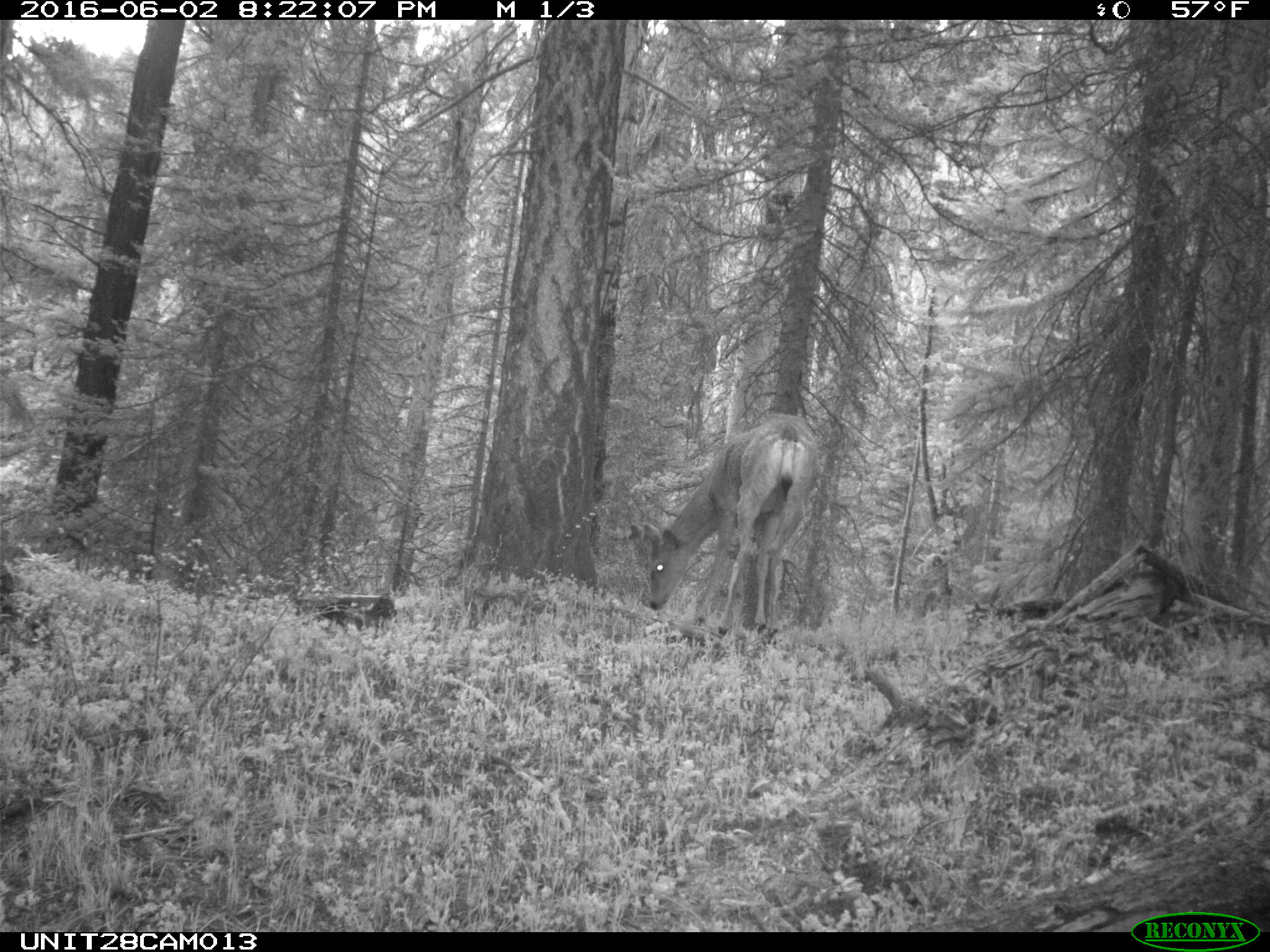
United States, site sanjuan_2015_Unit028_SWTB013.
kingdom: Animalia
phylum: Chordata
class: Mammalia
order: Artiodactyla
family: Cervidae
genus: Odocoileus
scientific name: Odocoileus hemionus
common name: mule deer